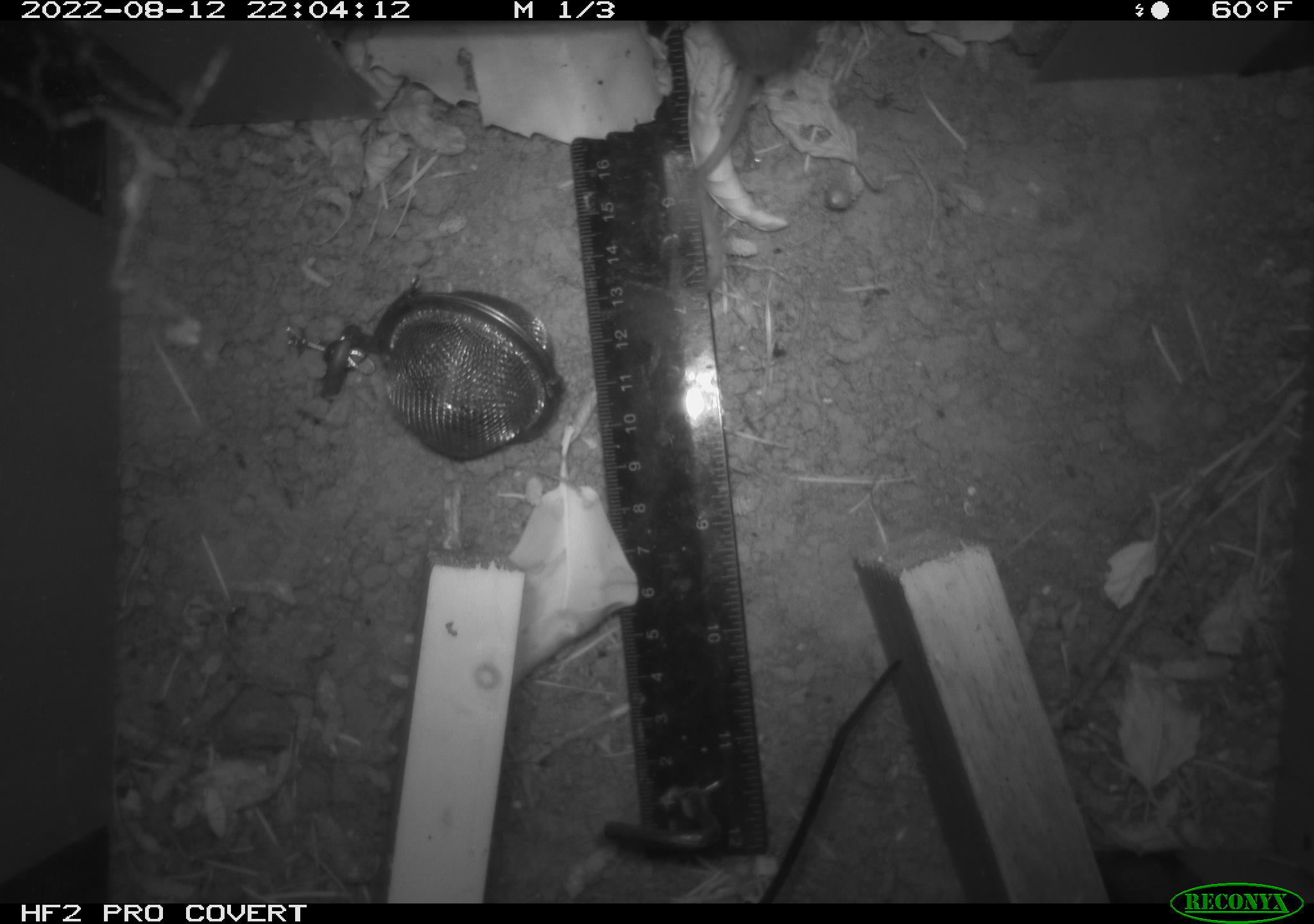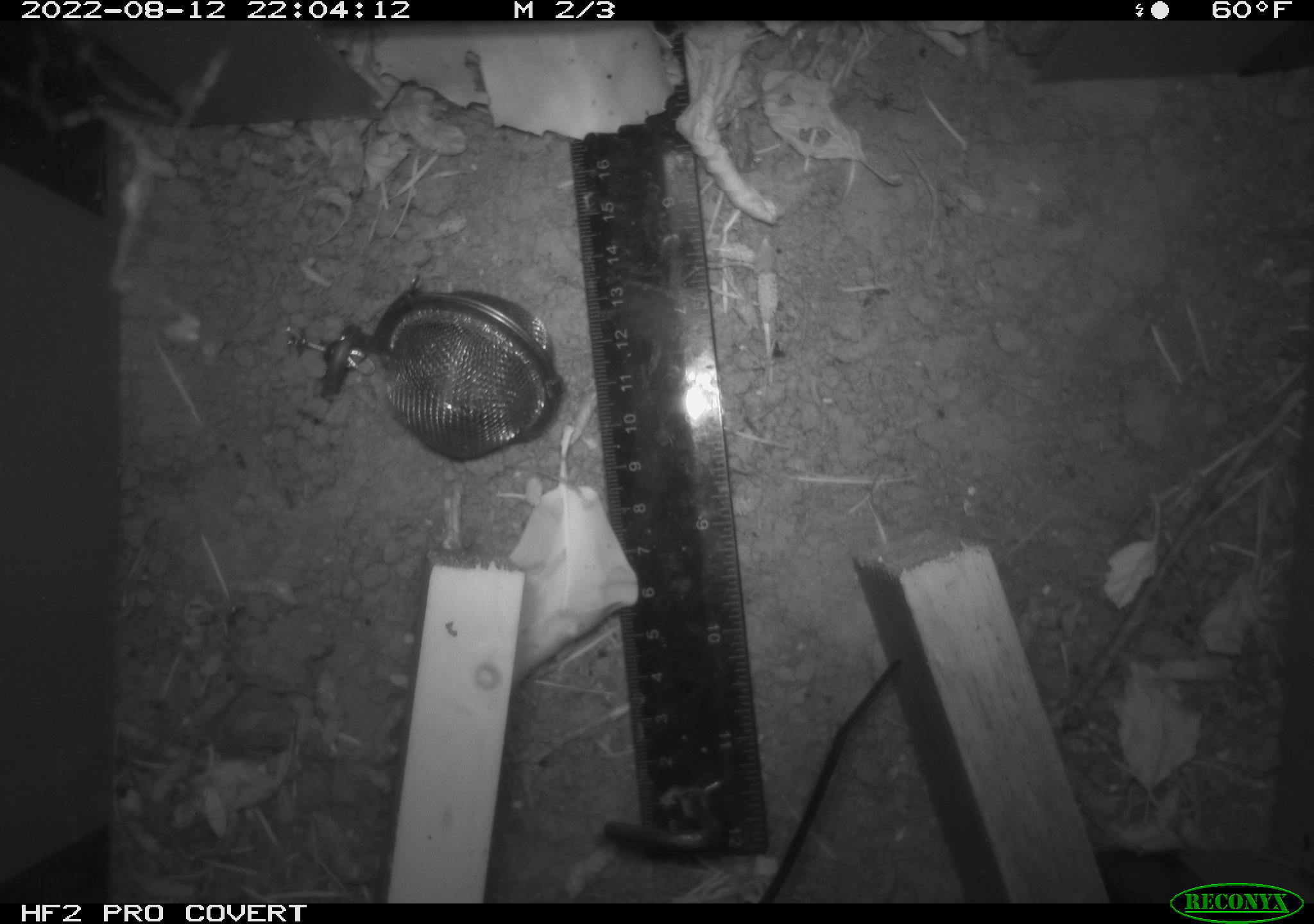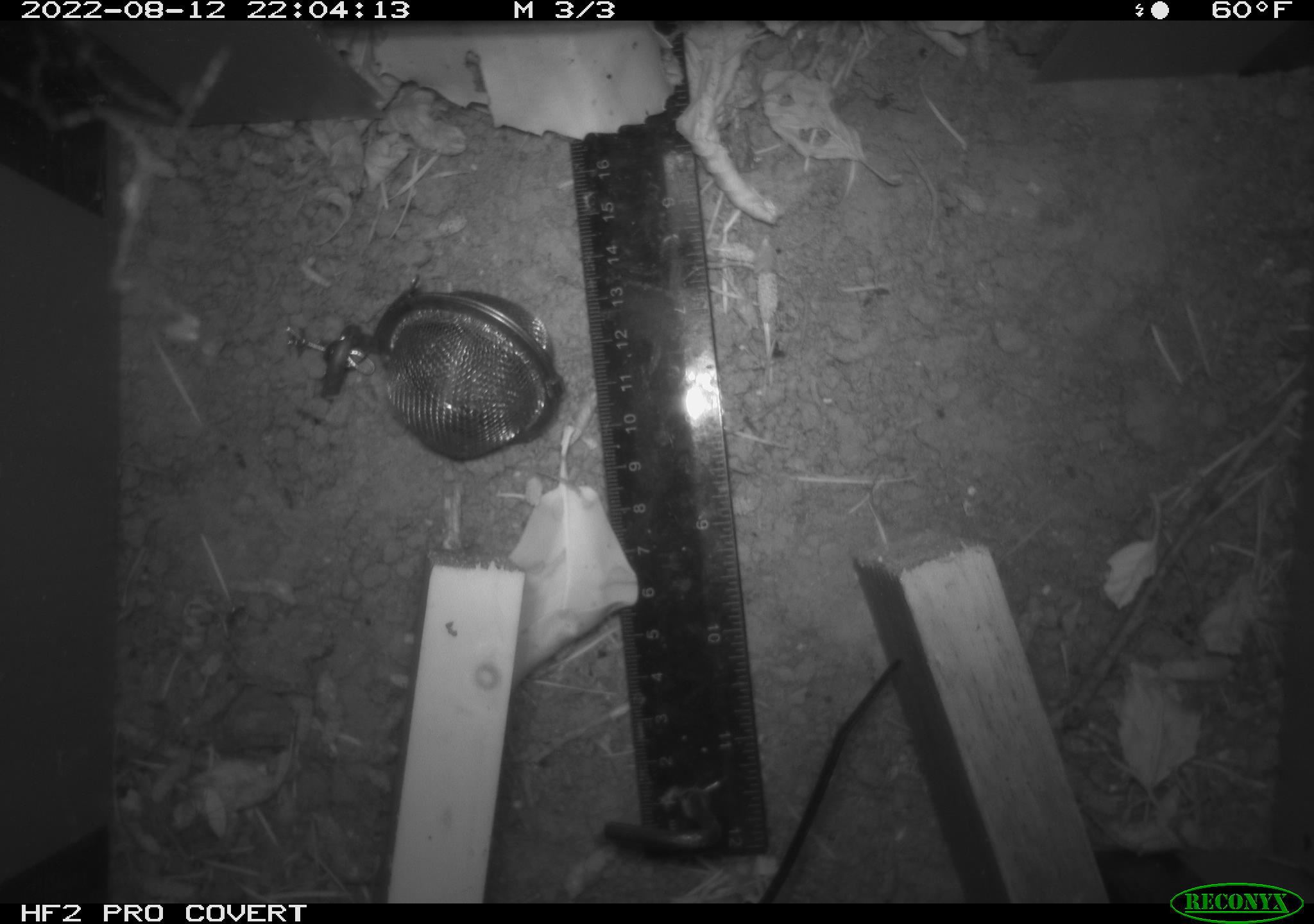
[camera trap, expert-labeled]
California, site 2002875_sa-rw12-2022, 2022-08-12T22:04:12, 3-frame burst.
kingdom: Animalia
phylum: Chordata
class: Mammalia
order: Eulipotyphla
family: Soricidae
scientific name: Soricidae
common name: shrews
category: soricidae family